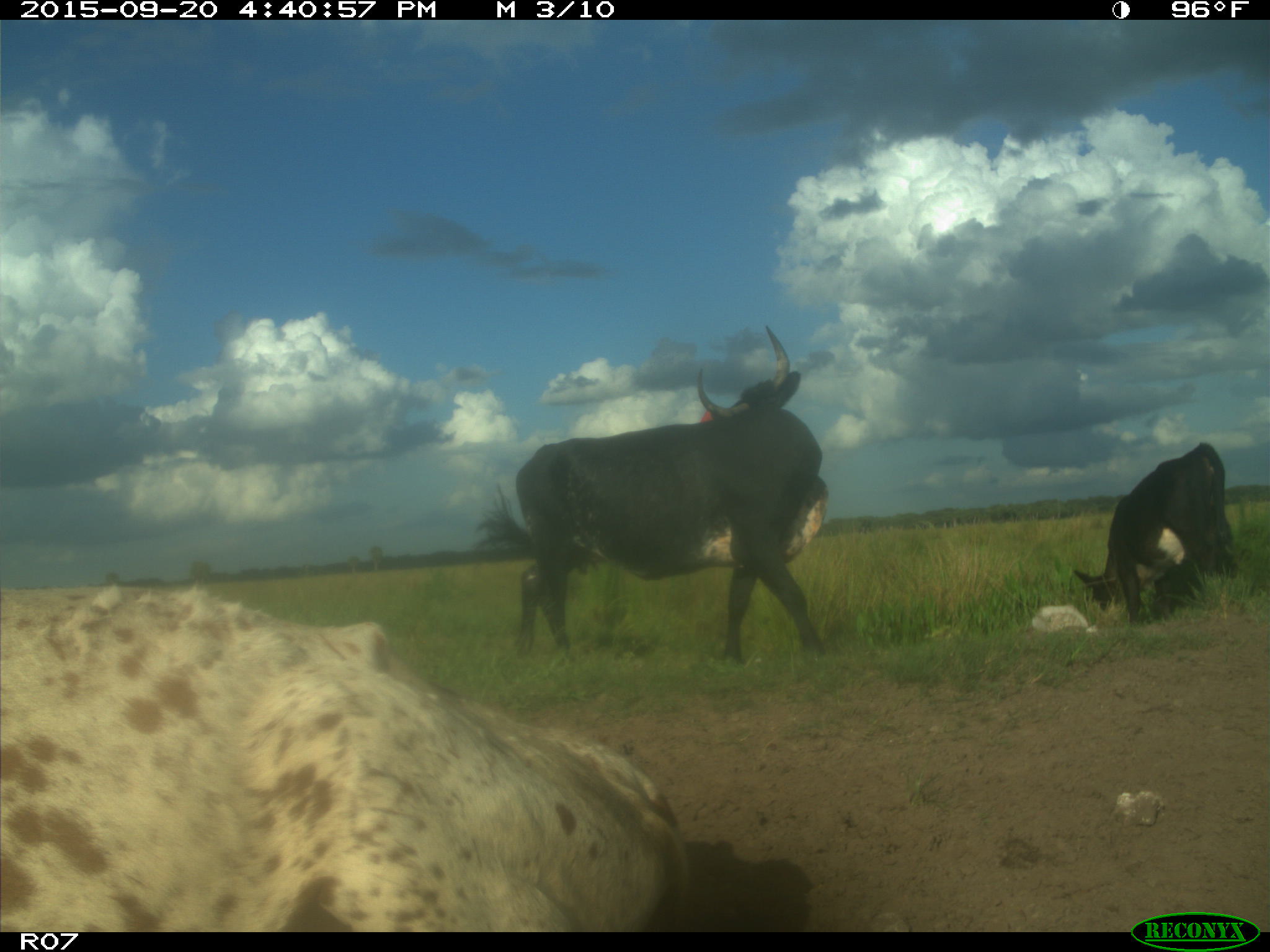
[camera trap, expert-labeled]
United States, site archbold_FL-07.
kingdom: Animalia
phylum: Chordata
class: Mammalia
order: Artiodactyla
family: Bovidae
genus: Bos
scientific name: Bos taurus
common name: domestic cow